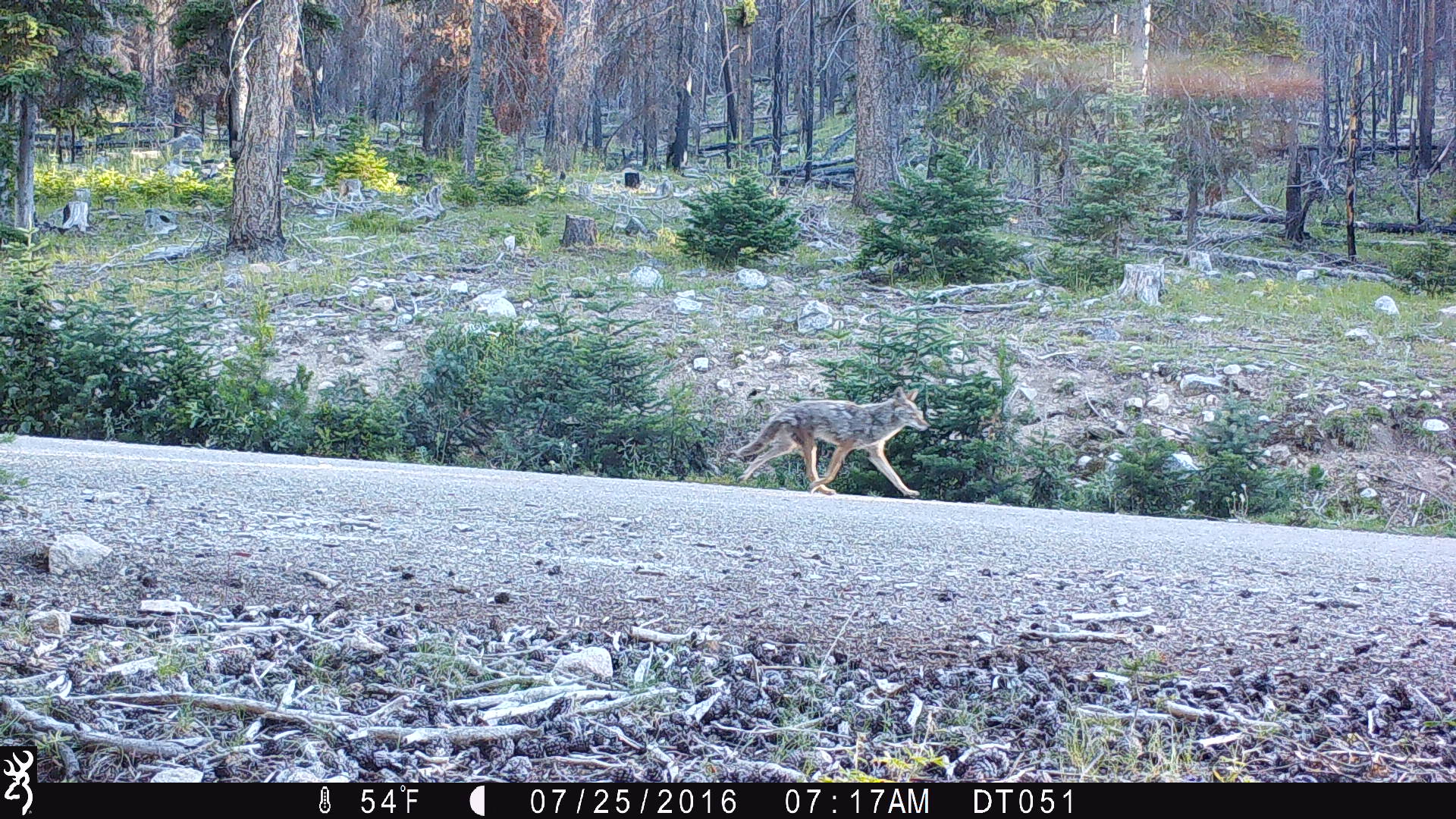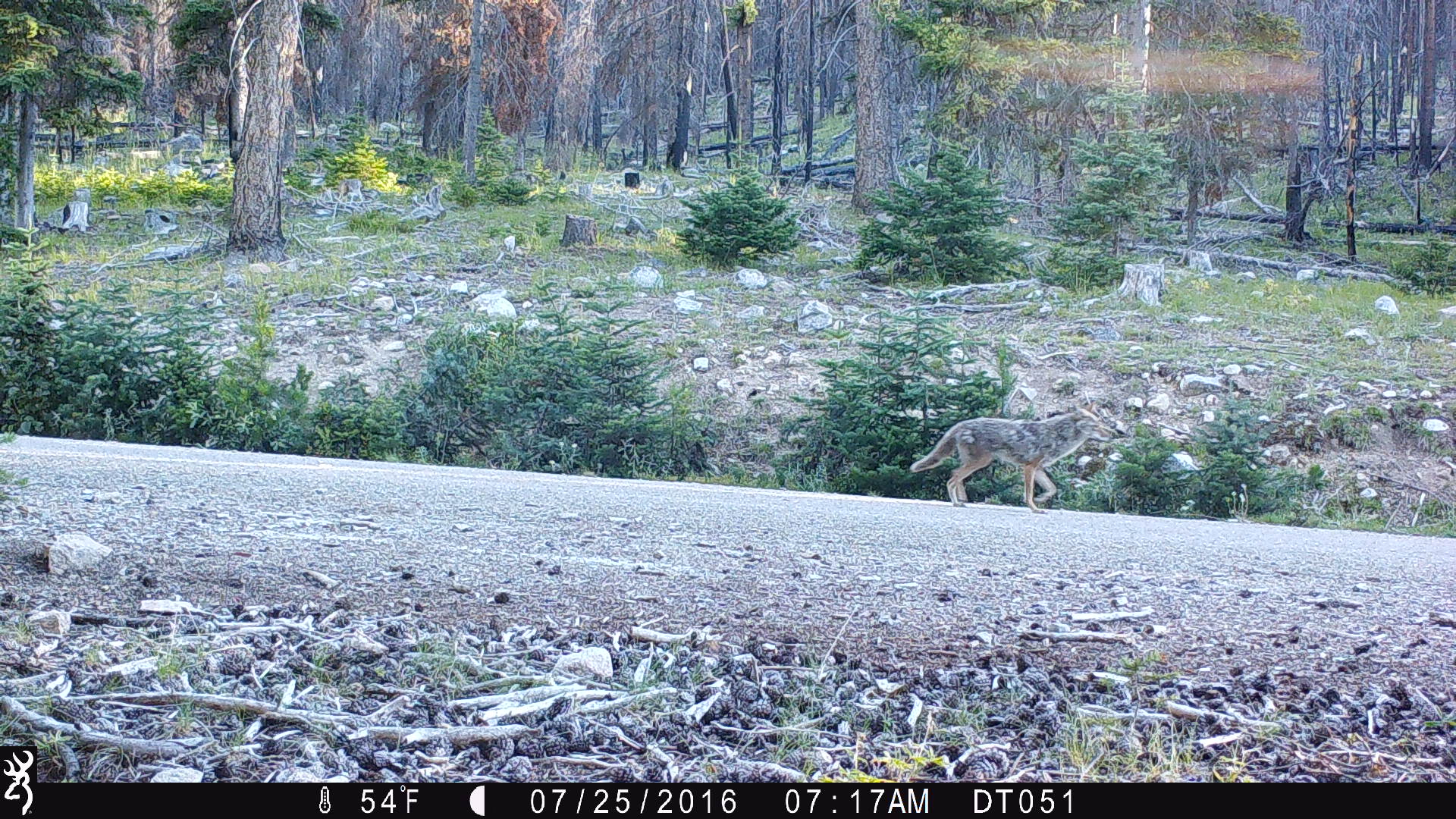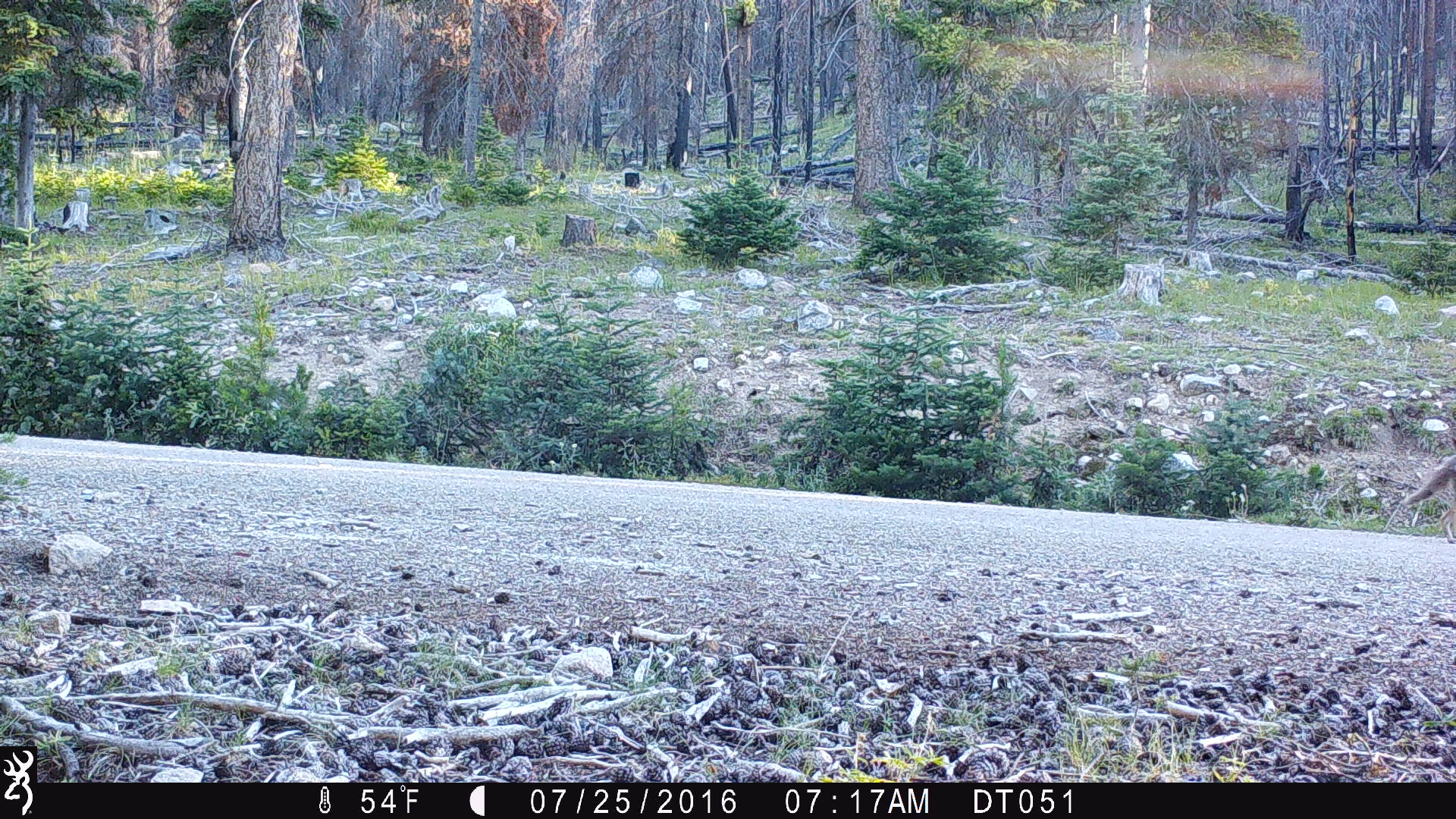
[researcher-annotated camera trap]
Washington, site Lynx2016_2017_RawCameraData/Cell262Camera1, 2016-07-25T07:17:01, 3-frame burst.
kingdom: Animalia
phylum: Chordata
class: Mammalia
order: Carnivora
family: Canidae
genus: Canis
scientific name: Canis latrans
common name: coyote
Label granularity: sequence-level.